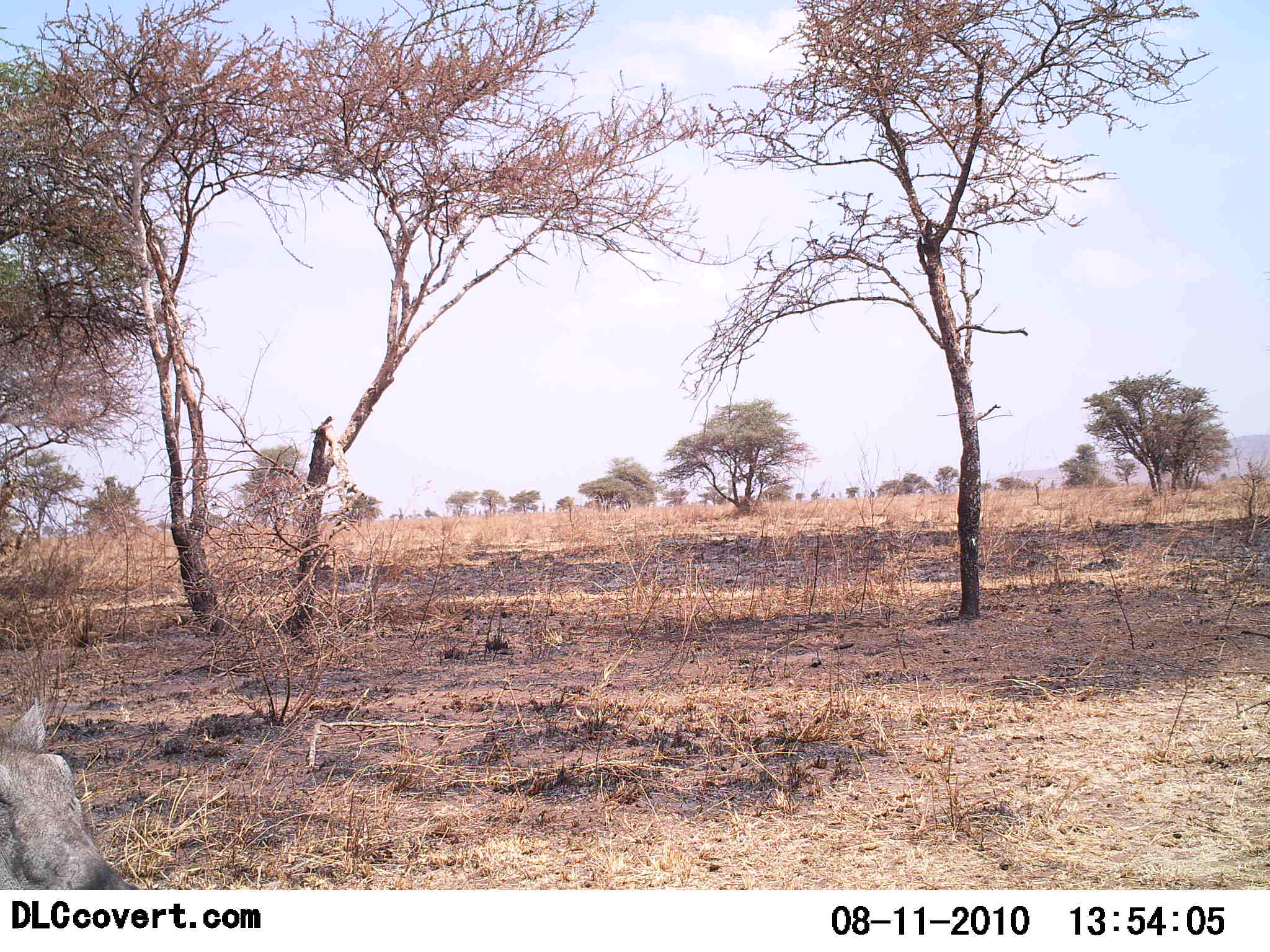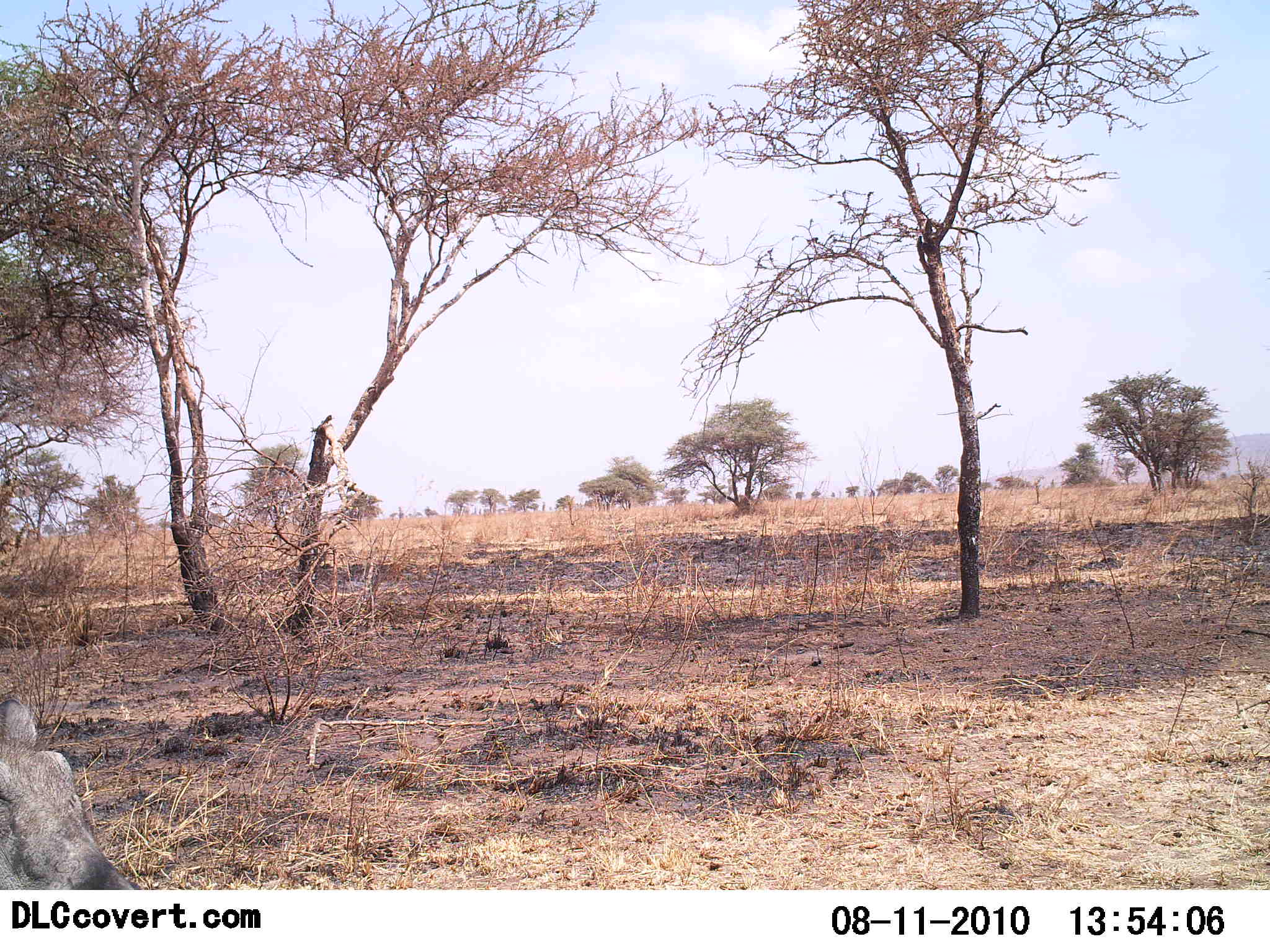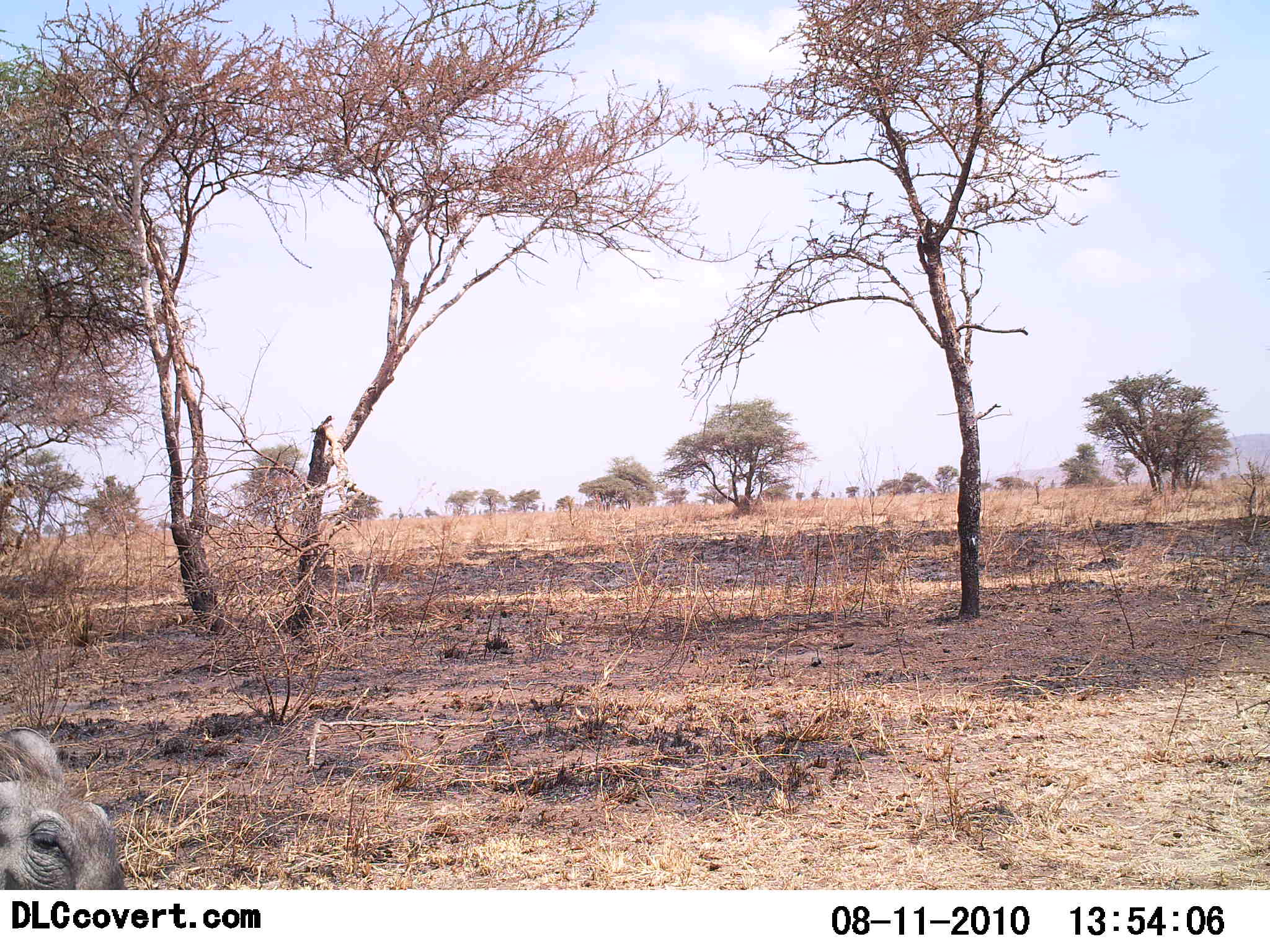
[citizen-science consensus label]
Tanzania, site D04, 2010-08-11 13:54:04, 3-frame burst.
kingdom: Animalia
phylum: Chordata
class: Mammalia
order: Artiodactyla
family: Suidae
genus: Phacochoerus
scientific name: Phacochoerus africanus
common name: warthog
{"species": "warthog (Phacochoerus africanus)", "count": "1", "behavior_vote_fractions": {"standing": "77%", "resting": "8%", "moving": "8%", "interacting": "8%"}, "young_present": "0%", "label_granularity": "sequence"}